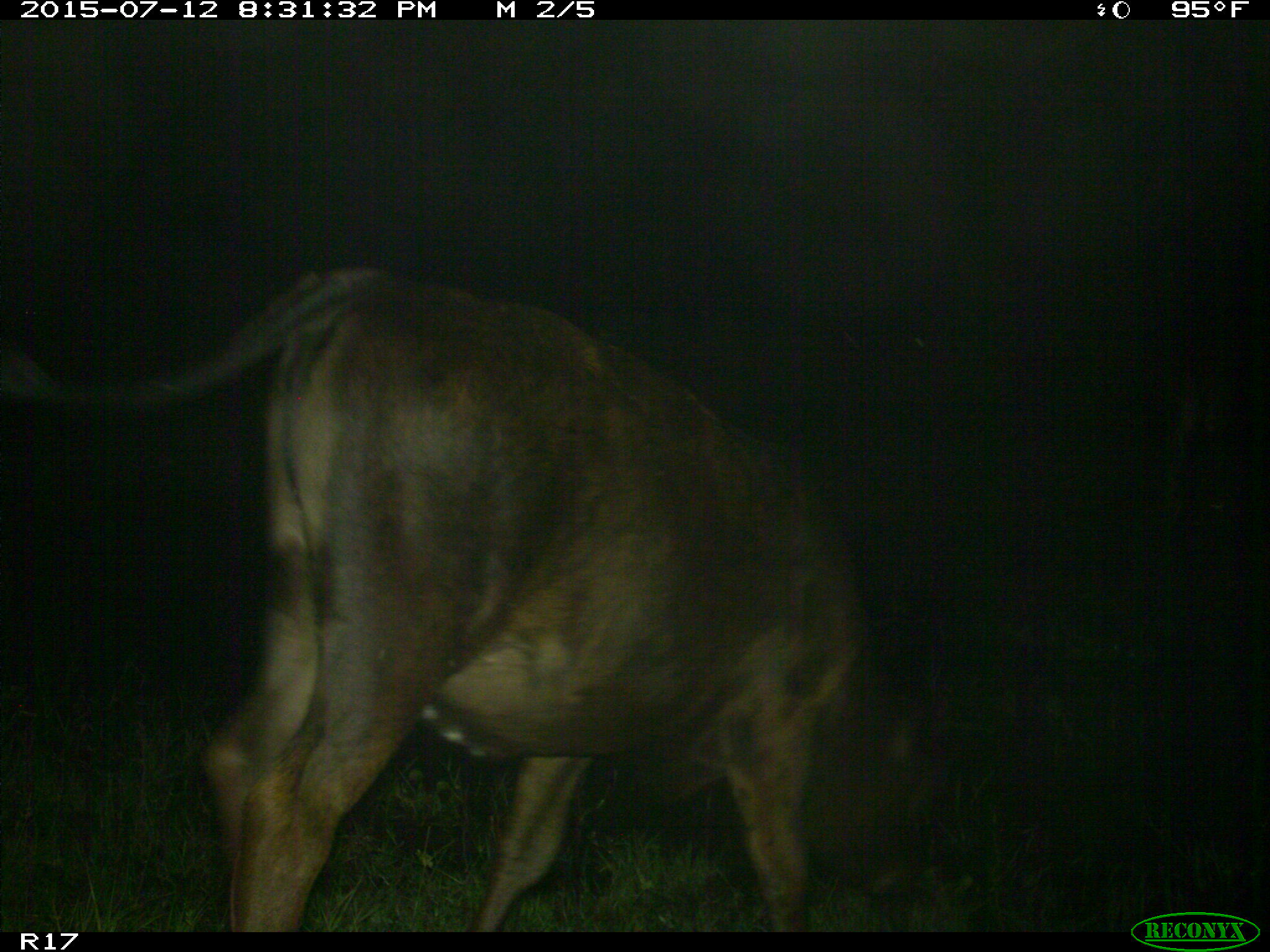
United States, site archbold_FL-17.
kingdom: Animalia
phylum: Chordata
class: Mammalia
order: Artiodactyla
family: Bovidae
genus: Bos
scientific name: Bos taurus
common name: domestic cow